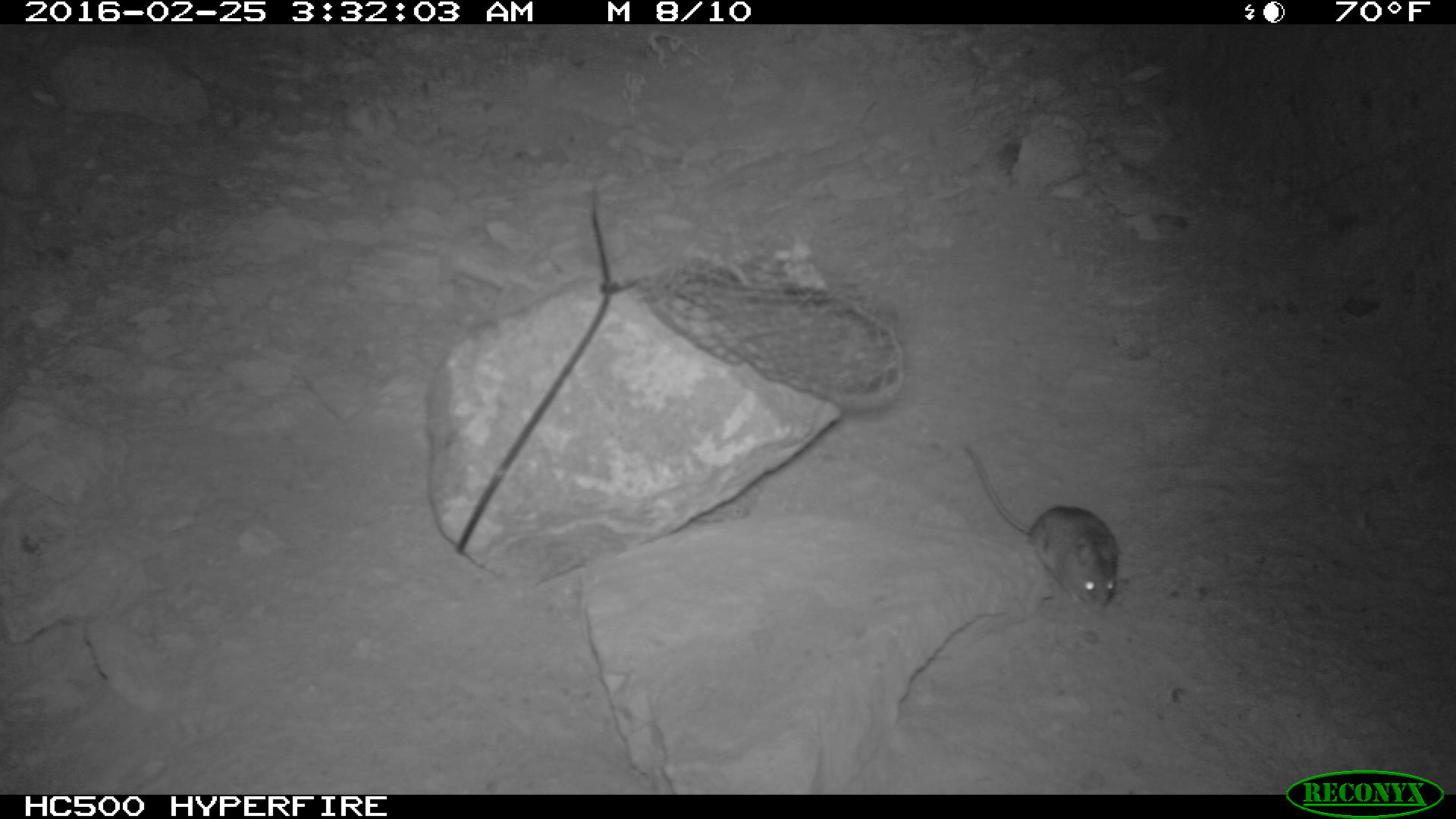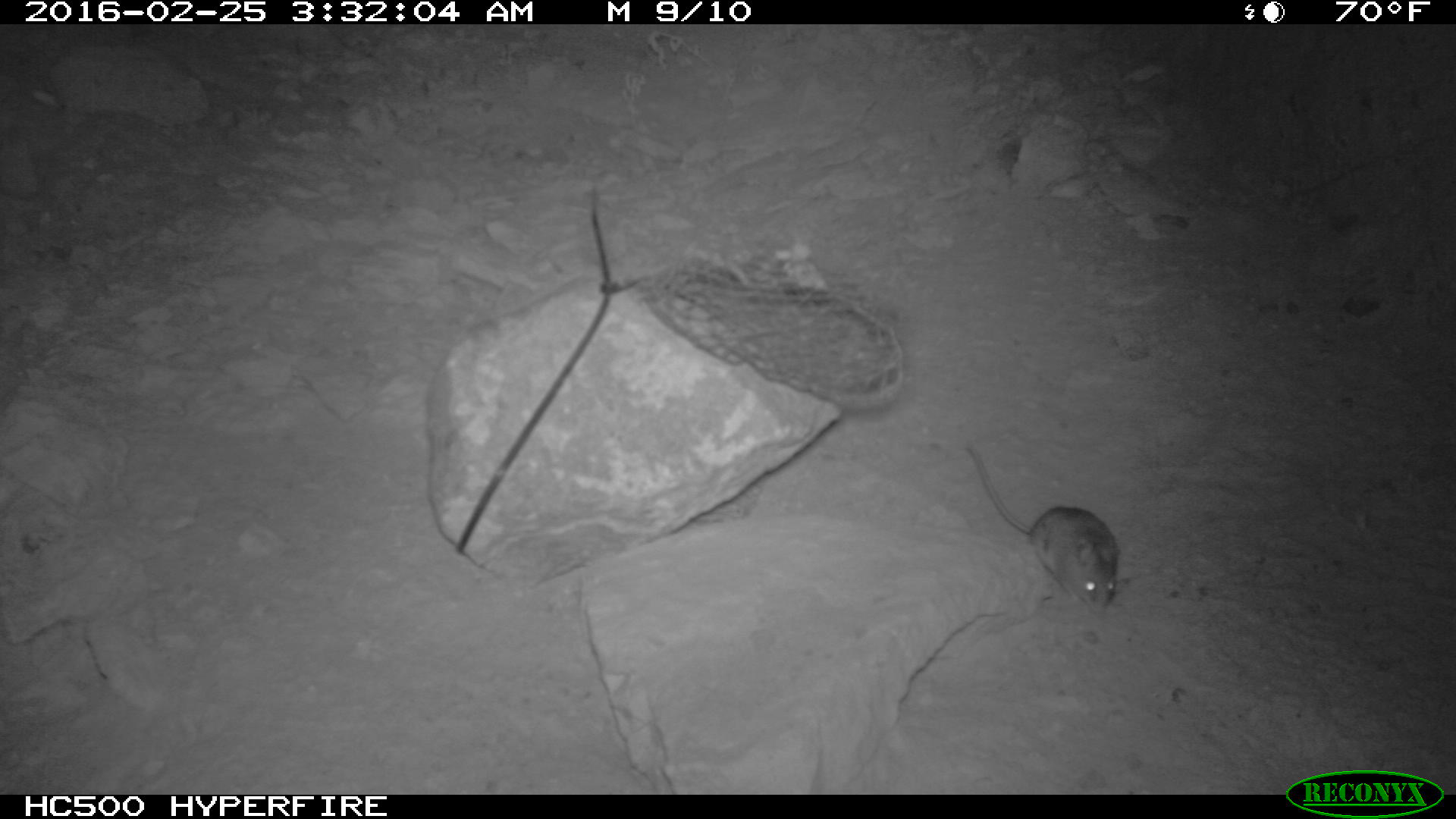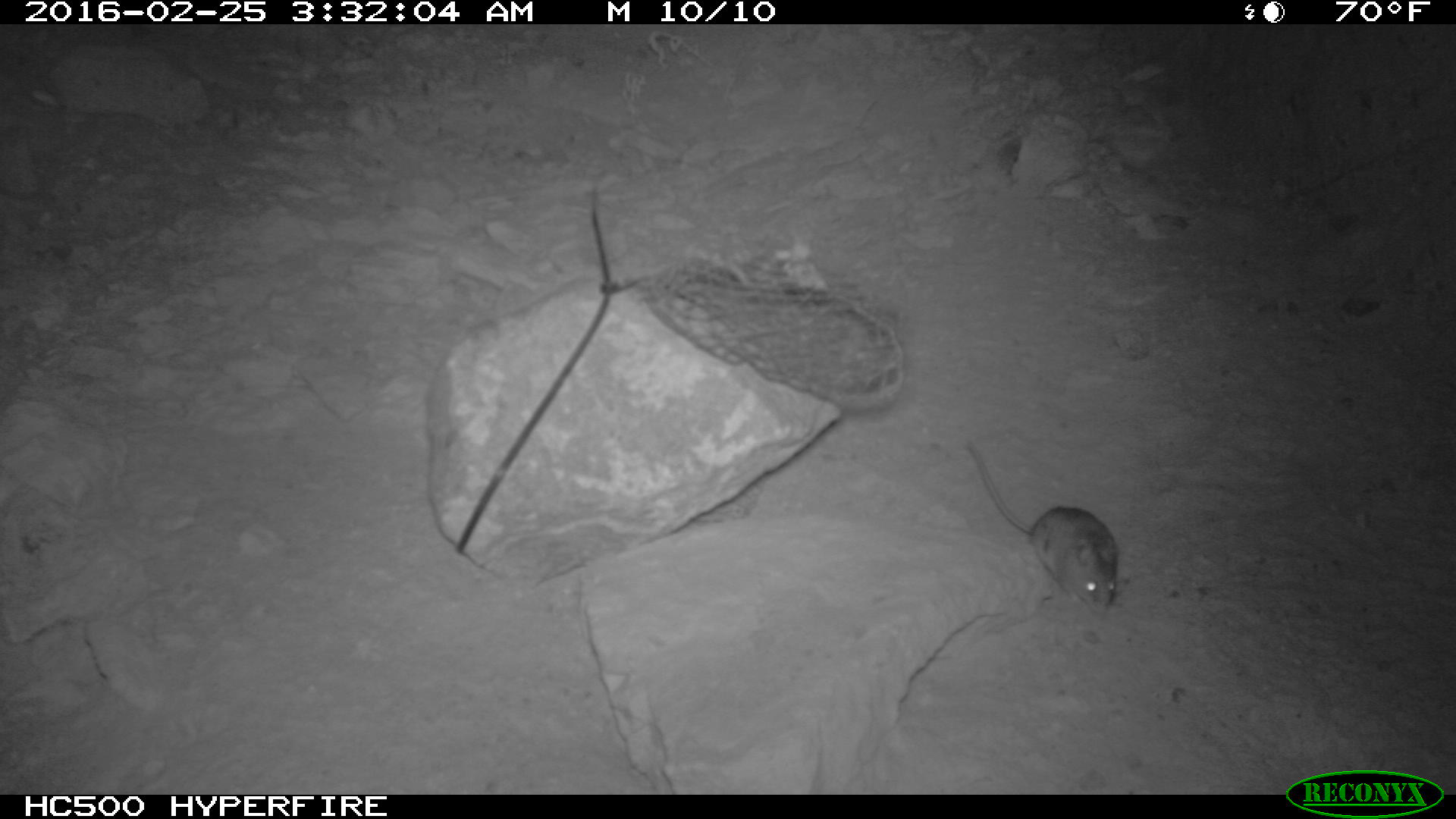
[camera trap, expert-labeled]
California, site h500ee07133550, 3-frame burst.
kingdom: Animalia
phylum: Chordata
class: Mammalia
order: Rodentia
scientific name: Rodentia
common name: rodent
Rodent (Rodentia).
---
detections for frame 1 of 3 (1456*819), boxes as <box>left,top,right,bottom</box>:
rodent: <box>962,442,1119,612</box>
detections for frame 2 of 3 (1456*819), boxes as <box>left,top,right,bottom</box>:
rodent: <box>965,442,1121,614</box>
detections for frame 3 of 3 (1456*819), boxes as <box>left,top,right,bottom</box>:
rodent: <box>963,441,1119,617</box>